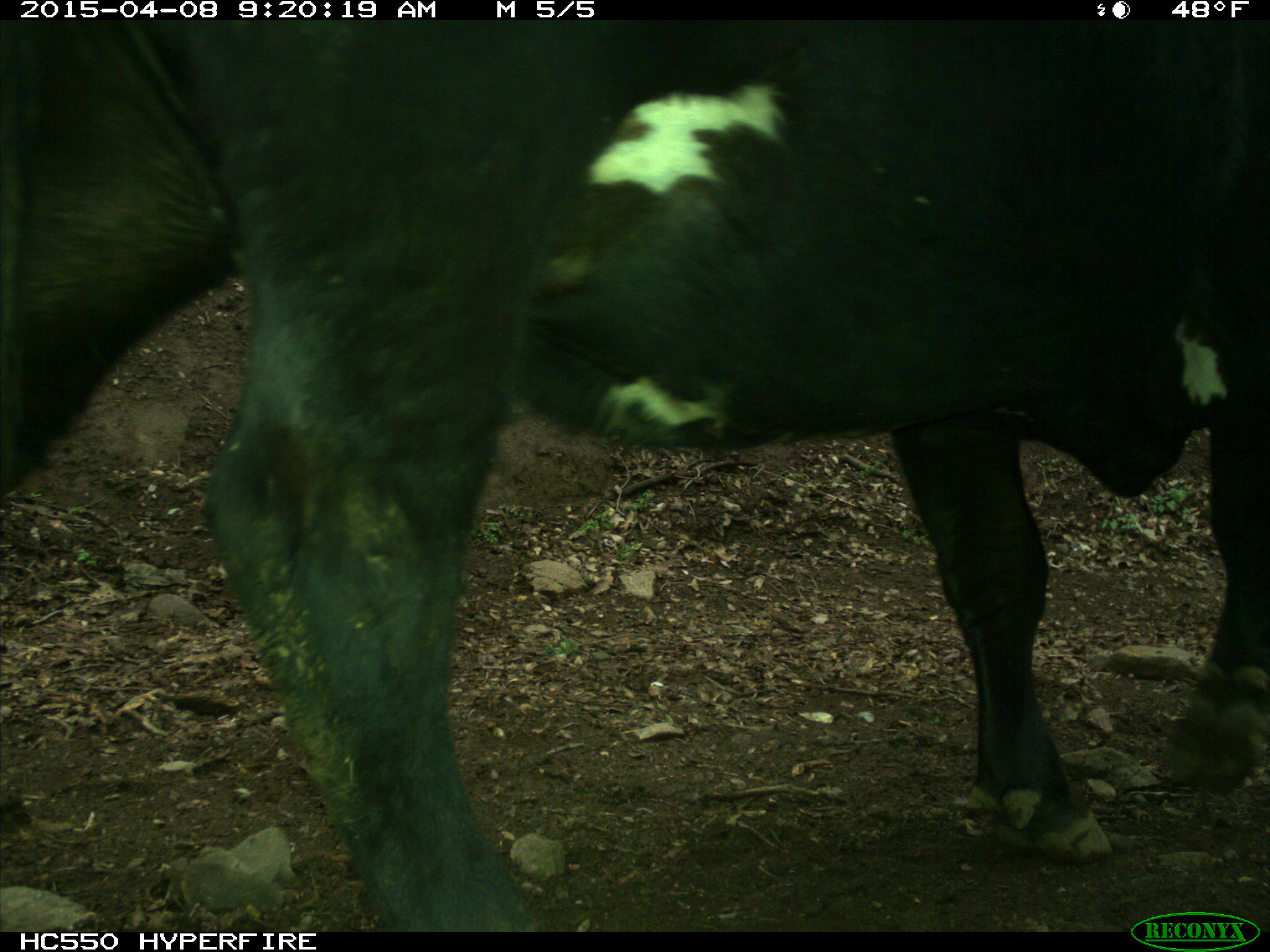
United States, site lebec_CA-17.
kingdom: Animalia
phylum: Chordata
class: Mammalia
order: Artiodactyla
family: Bovidae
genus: Bos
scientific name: Bos taurus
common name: domestic cow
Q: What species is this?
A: Bos taurus (domestic cow).